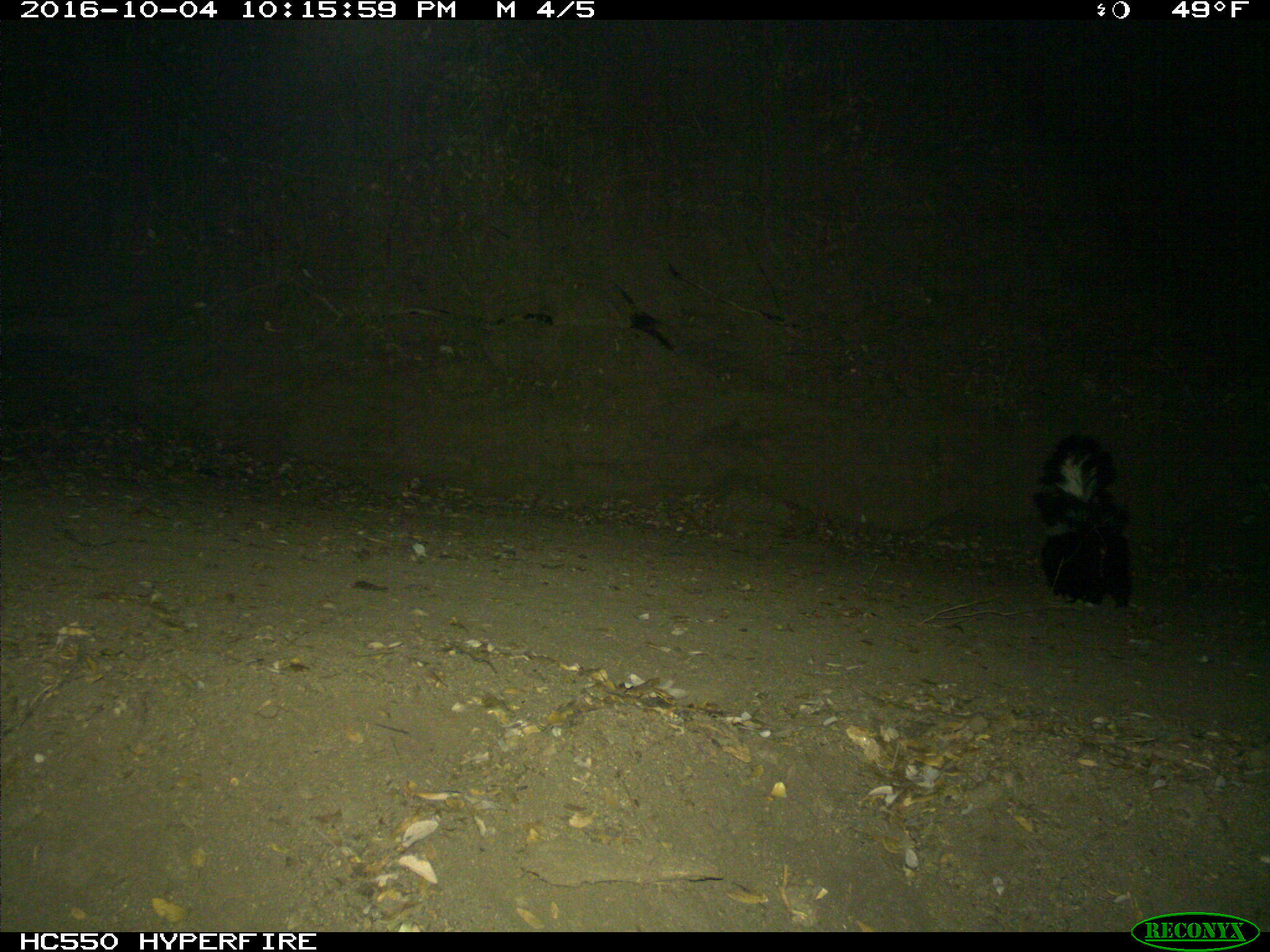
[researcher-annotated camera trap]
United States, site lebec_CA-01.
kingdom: Animalia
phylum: Chordata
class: Mammalia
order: Carnivora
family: Mephitidae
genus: Mephitis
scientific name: Mephitis mephitis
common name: striped skunk